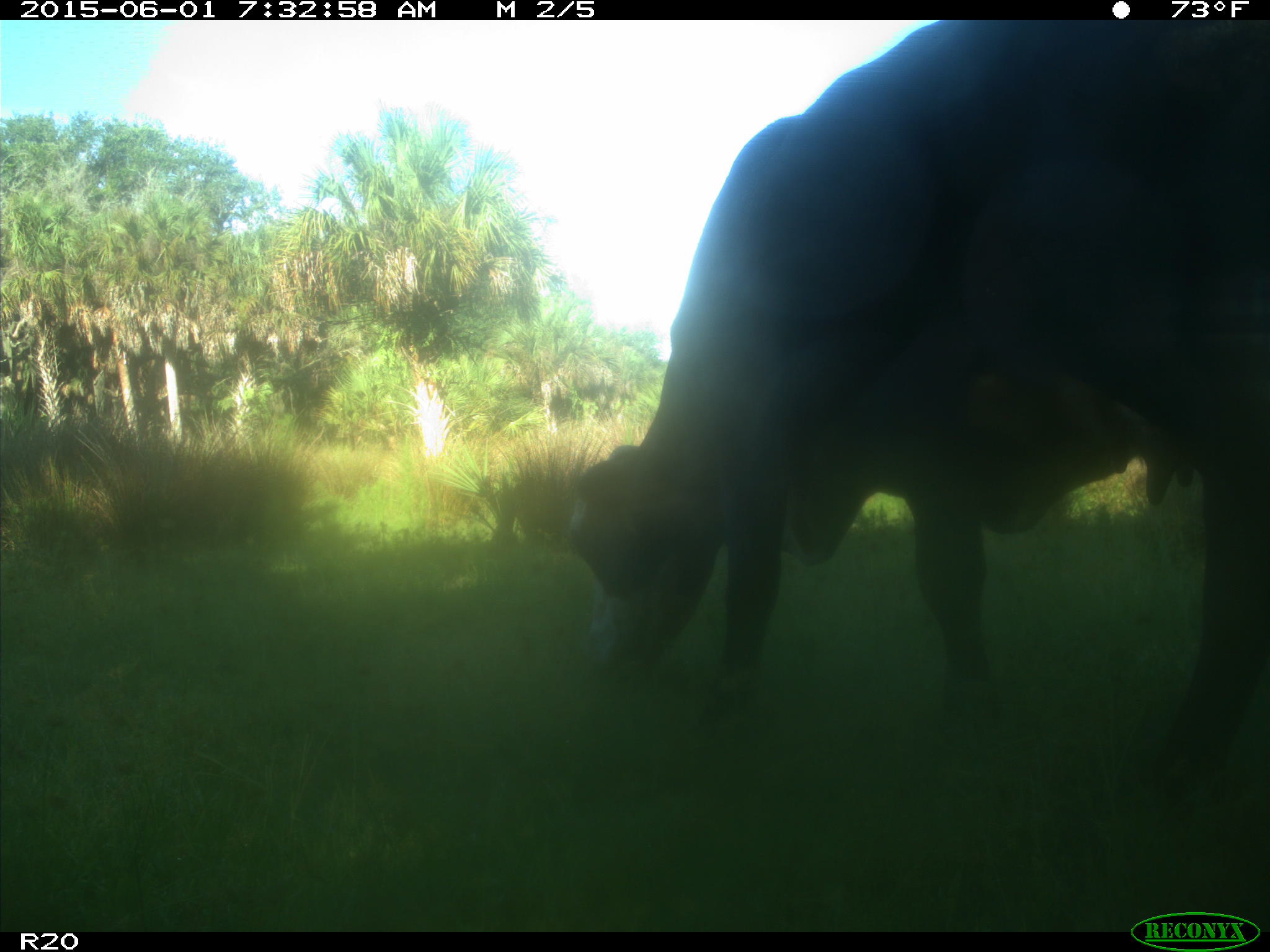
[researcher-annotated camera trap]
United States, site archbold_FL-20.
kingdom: Animalia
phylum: Chordata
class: Mammalia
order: Artiodactyla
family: Bovidae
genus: Bos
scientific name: Bos taurus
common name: domestic cow